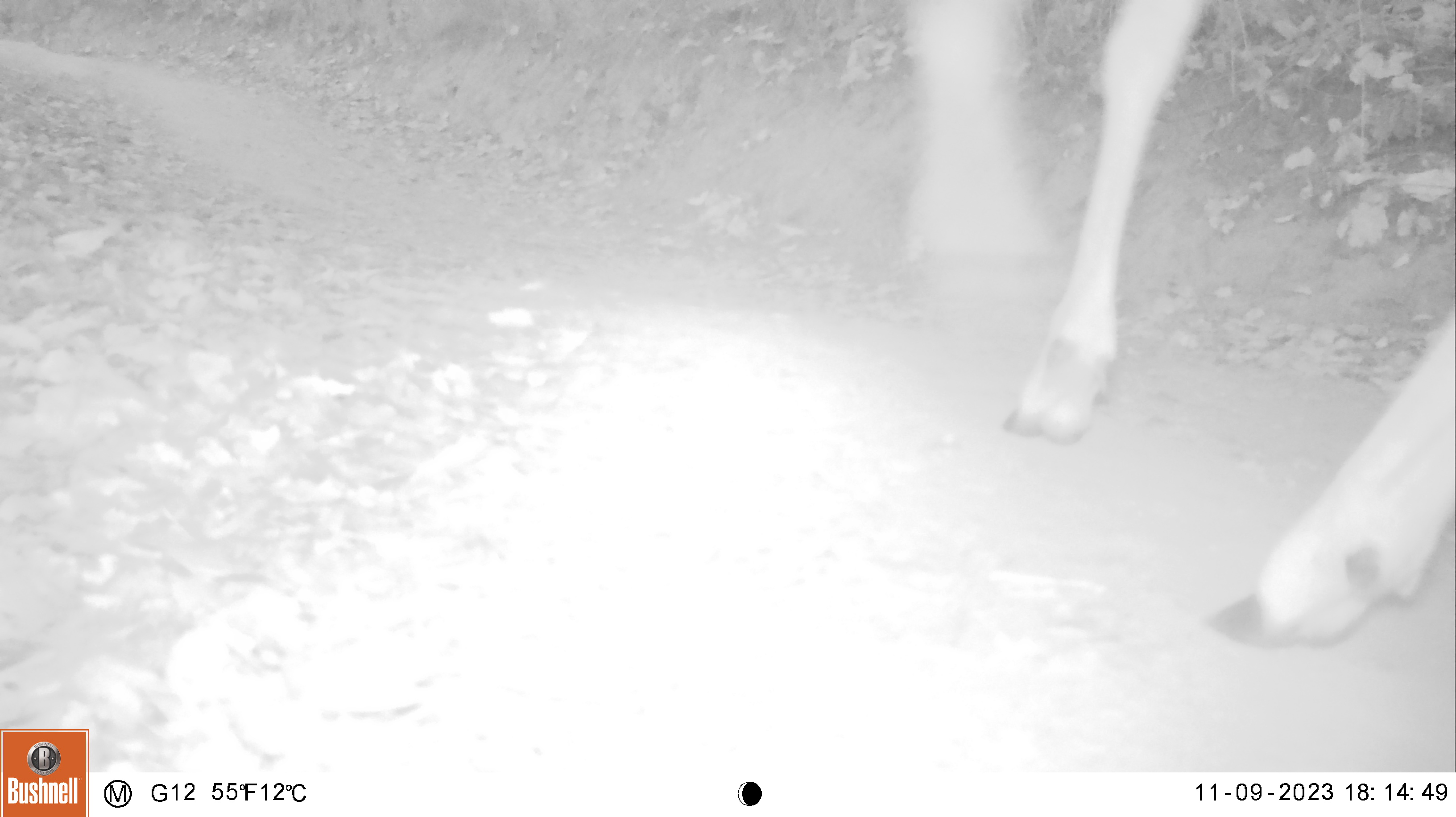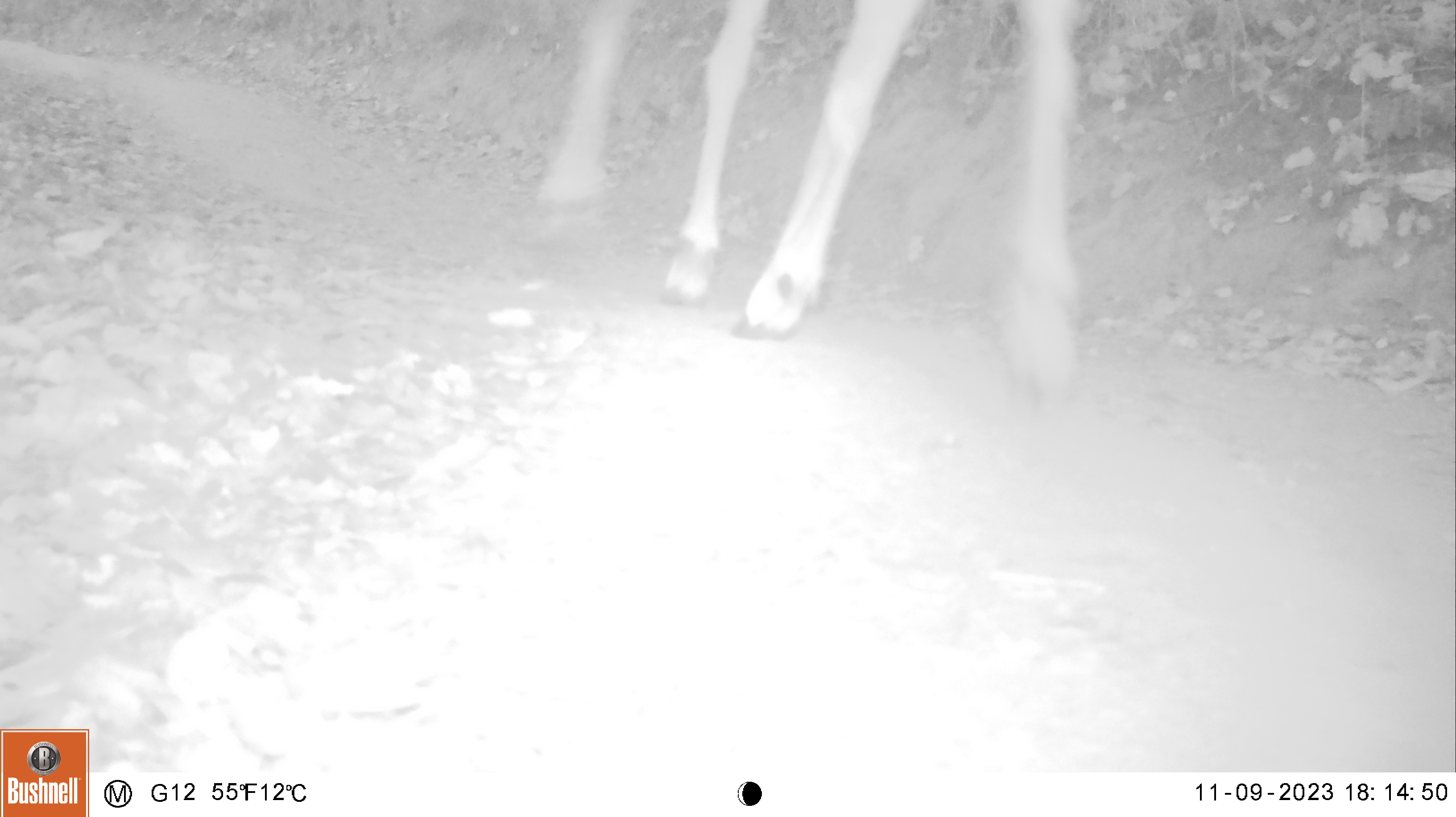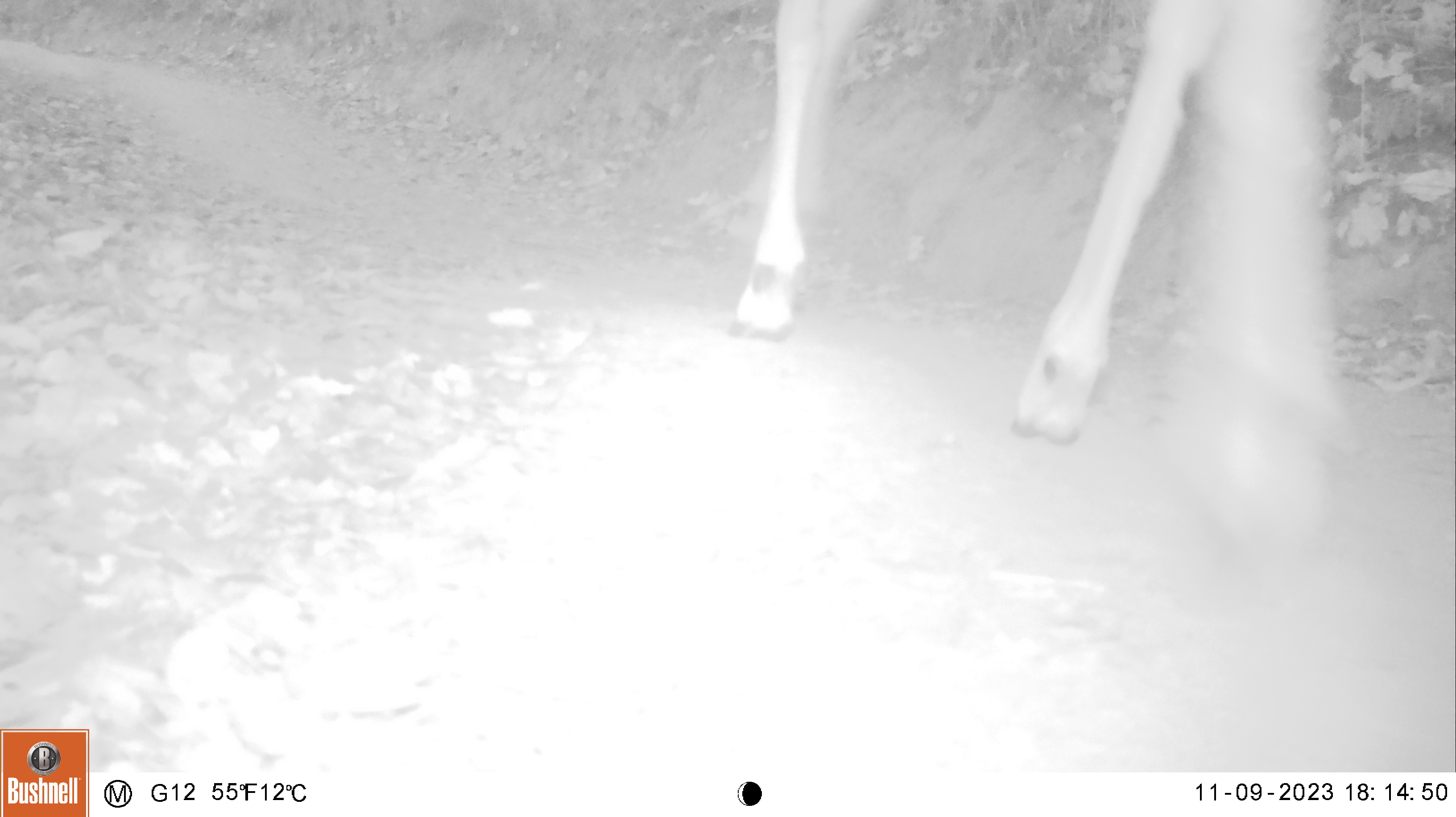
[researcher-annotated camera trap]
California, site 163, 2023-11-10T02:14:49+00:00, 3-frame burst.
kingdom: Animalia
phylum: Chordata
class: Mammalia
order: Artiodactyla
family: Cervidae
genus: Odocoileus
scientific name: Odocoileus hemionus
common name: mule deer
Mule deer (Odocoileus hemionus).